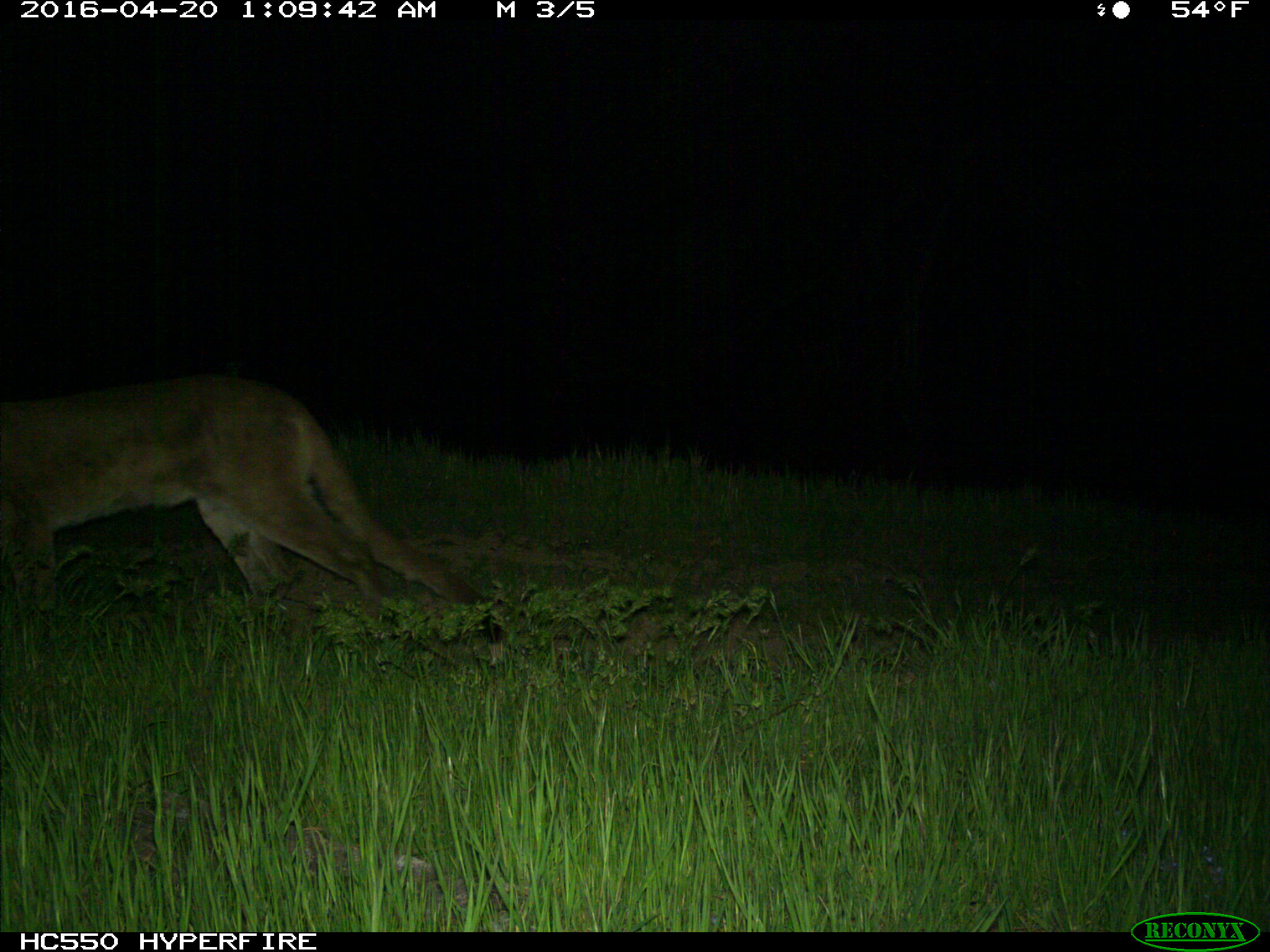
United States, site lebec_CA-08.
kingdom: Animalia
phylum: Chordata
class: Mammalia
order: Carnivora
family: Felidae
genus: Puma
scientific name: Puma concolor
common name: mountain lion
Puma concolor (mountain lion).